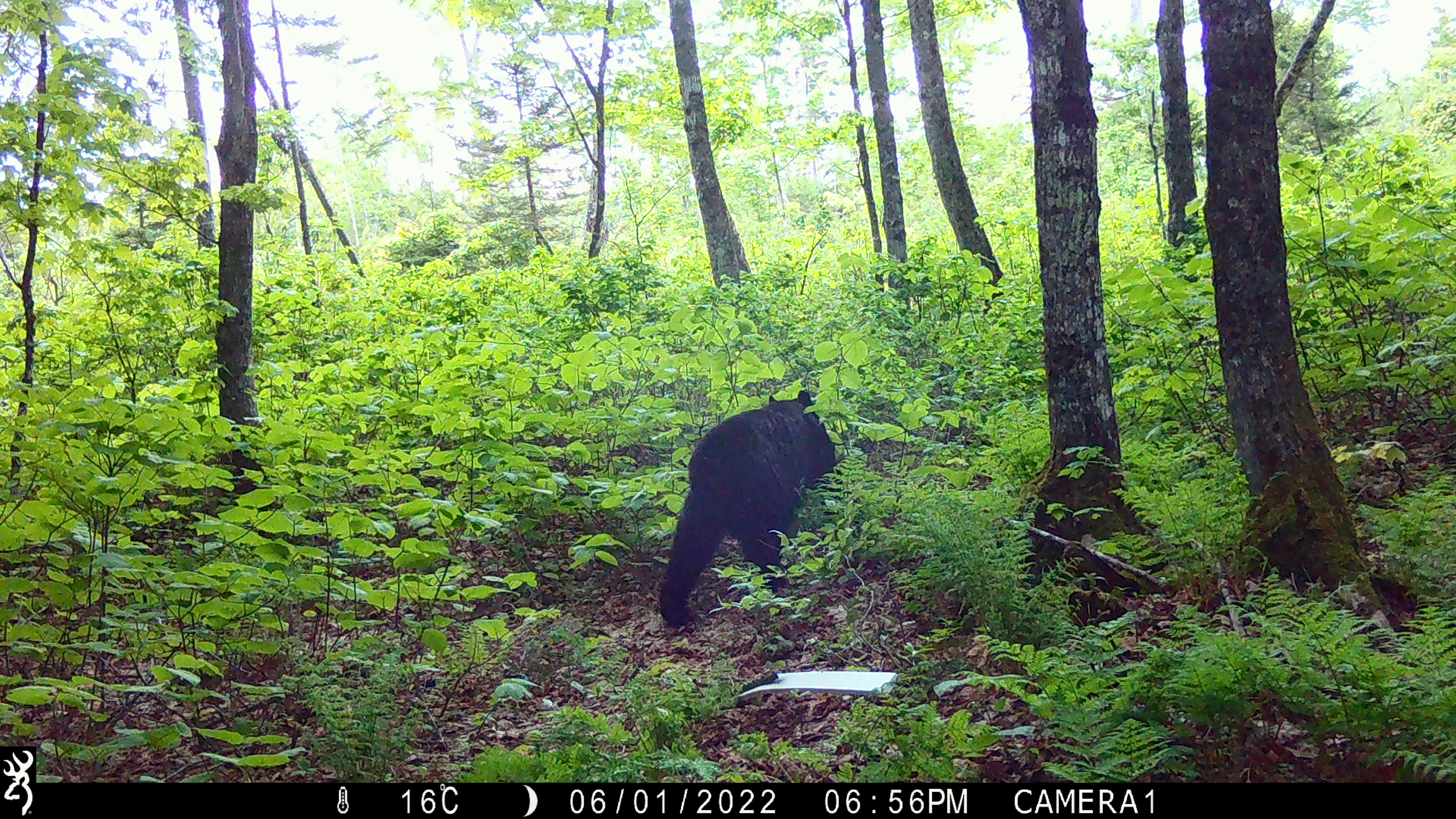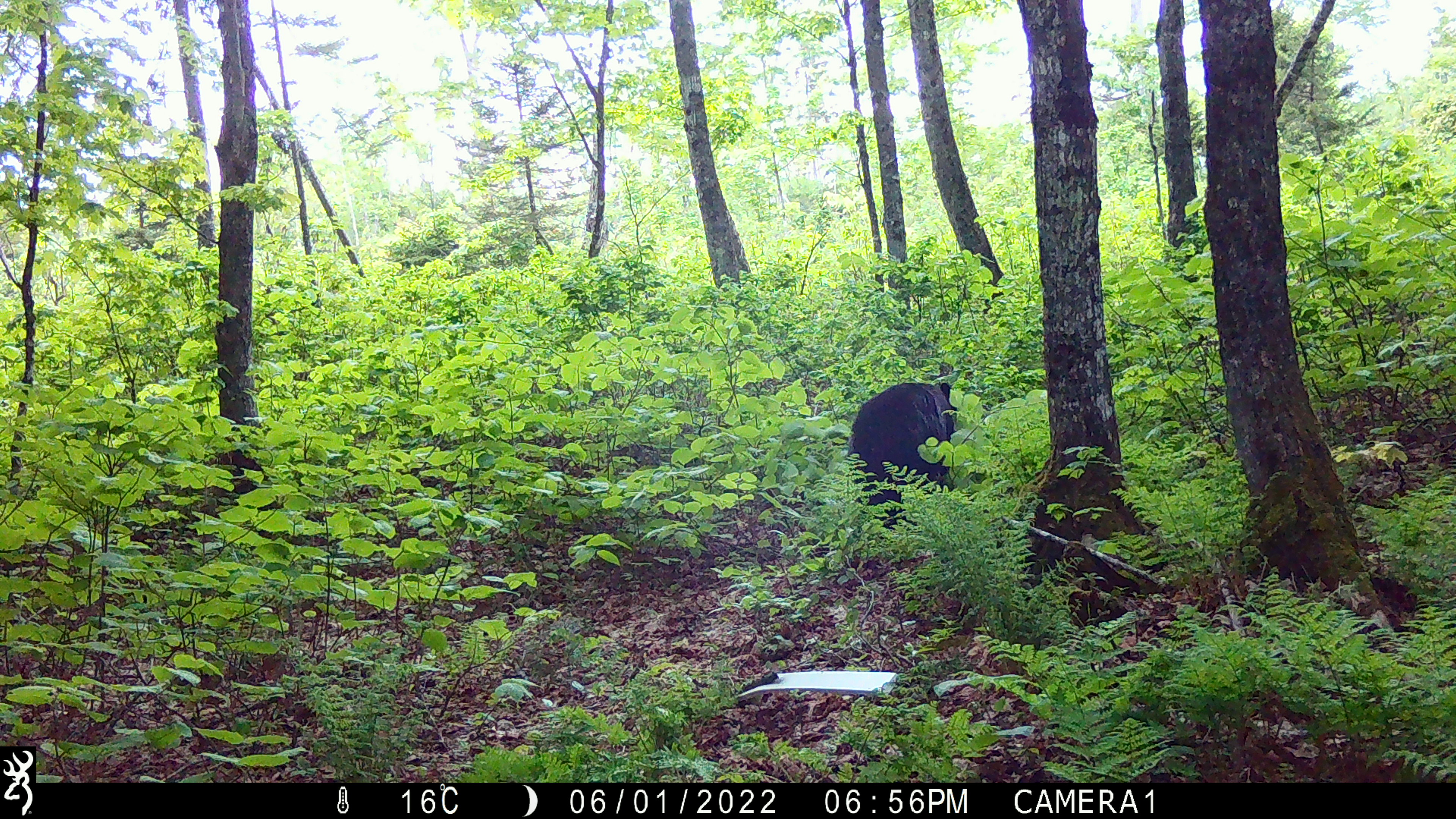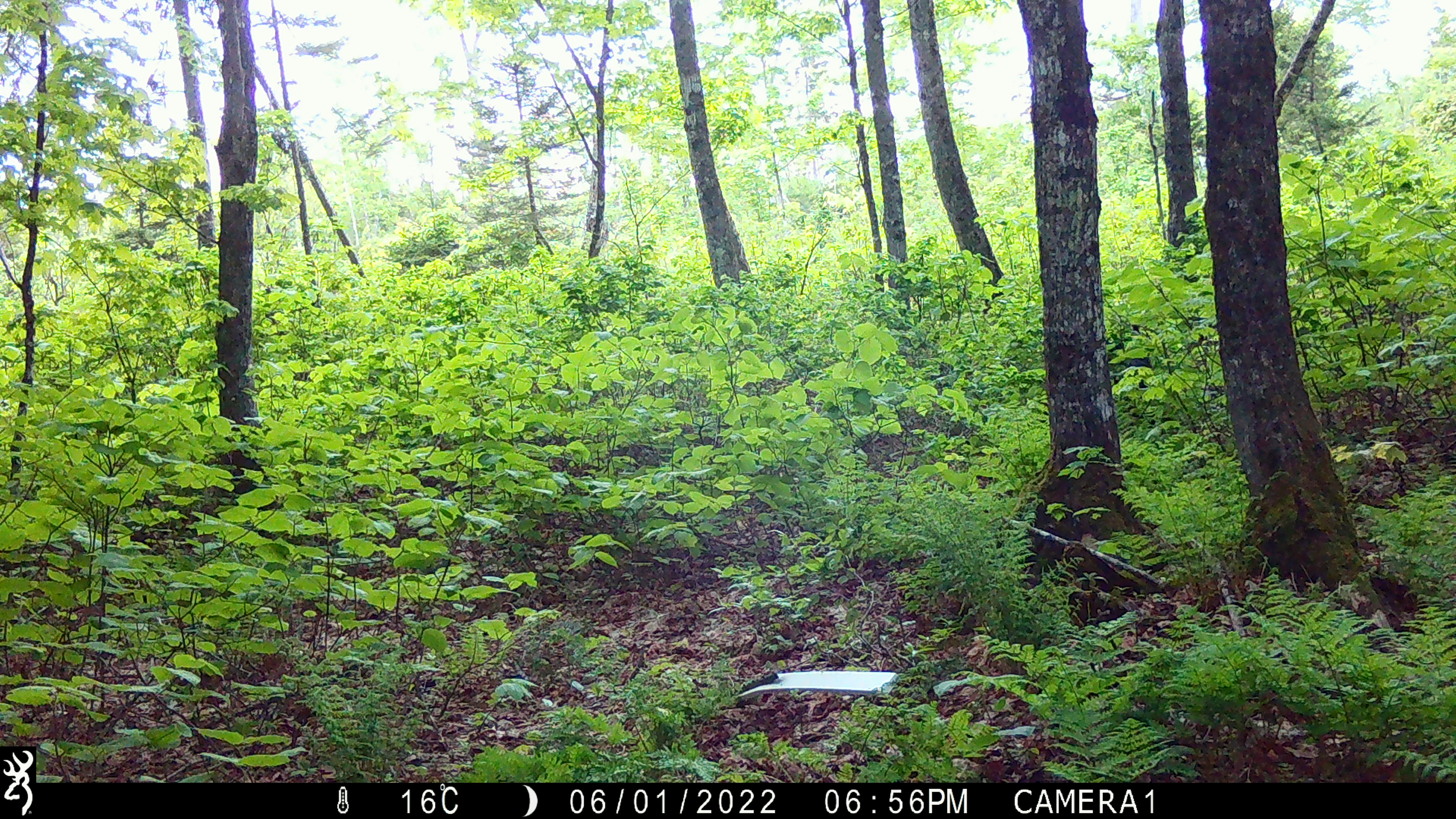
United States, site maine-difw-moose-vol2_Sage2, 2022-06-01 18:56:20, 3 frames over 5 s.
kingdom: Animalia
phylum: Chordata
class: Mammalia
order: Carnivora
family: Ursidae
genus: Ursus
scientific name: Ursus americanus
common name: black bear